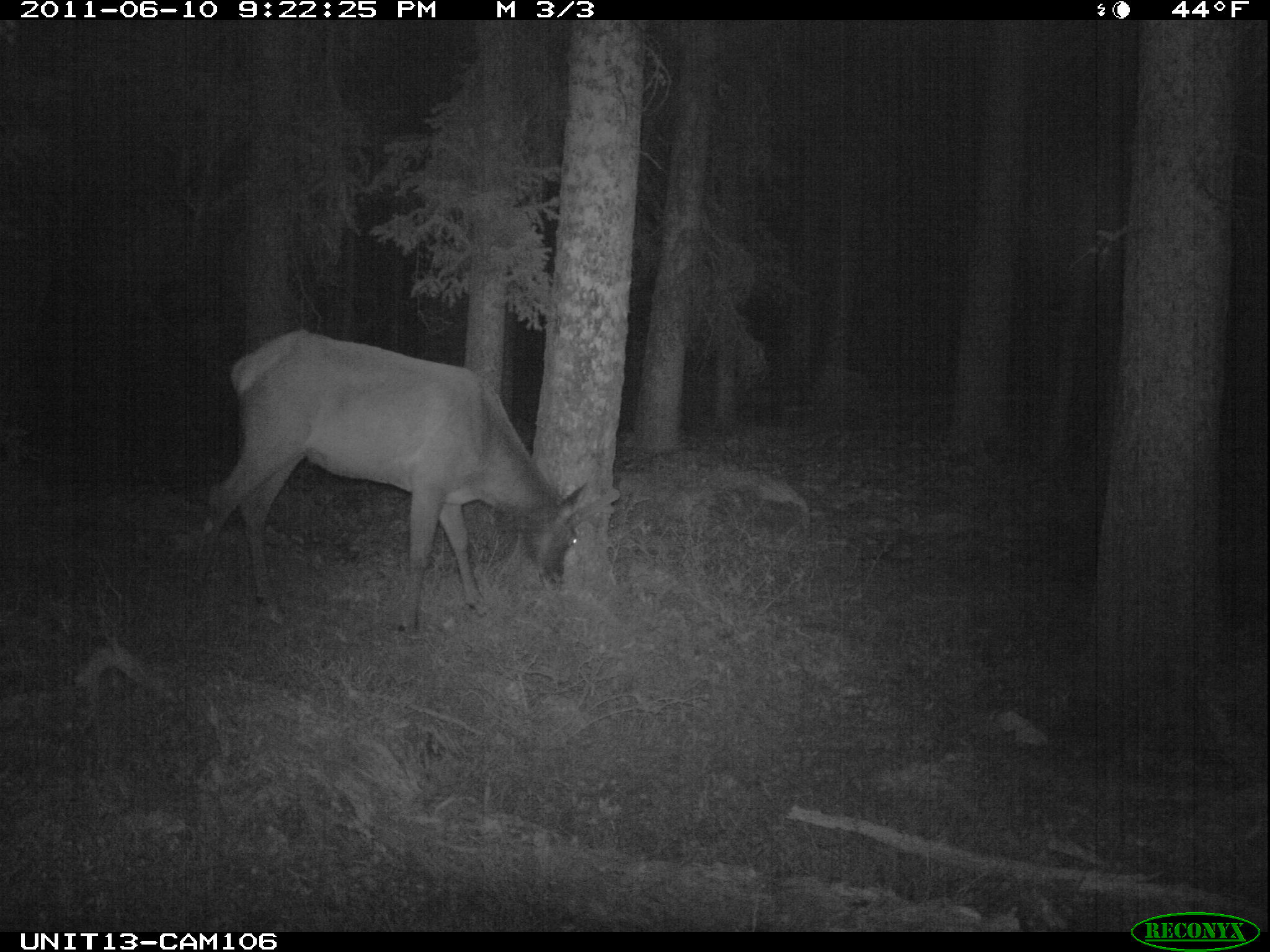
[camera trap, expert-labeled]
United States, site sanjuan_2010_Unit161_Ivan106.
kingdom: Animalia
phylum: Chordata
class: Mammalia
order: Artiodactyla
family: Cervidae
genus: Cervus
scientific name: Cervus elaphus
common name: red deer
Cervus elaphus (red deer).